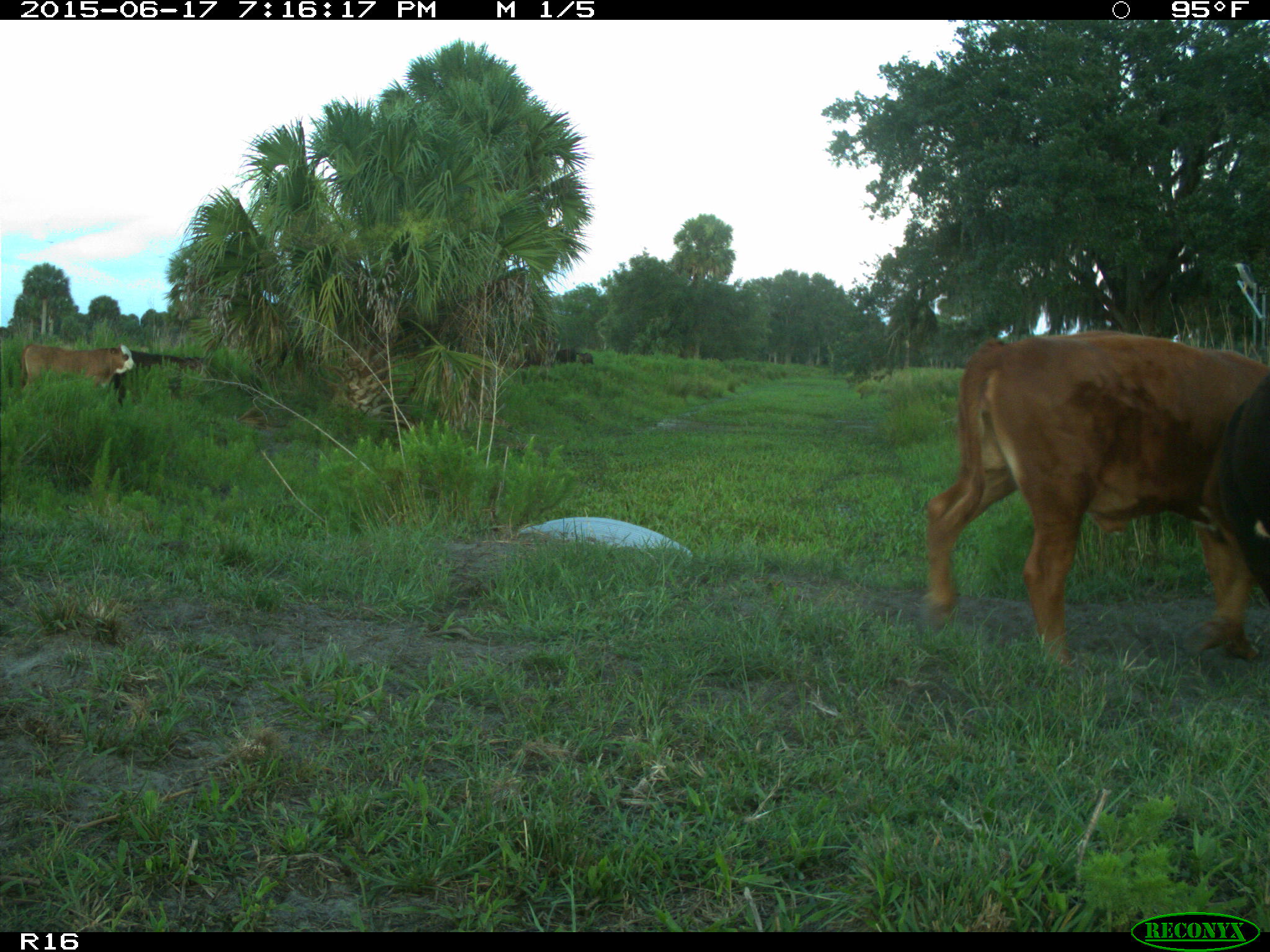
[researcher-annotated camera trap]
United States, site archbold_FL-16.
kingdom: Animalia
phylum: Chordata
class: Mammalia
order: Artiodactyla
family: Bovidae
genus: Bos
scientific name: Bos taurus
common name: domestic cow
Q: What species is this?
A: Bos taurus (domestic cow).